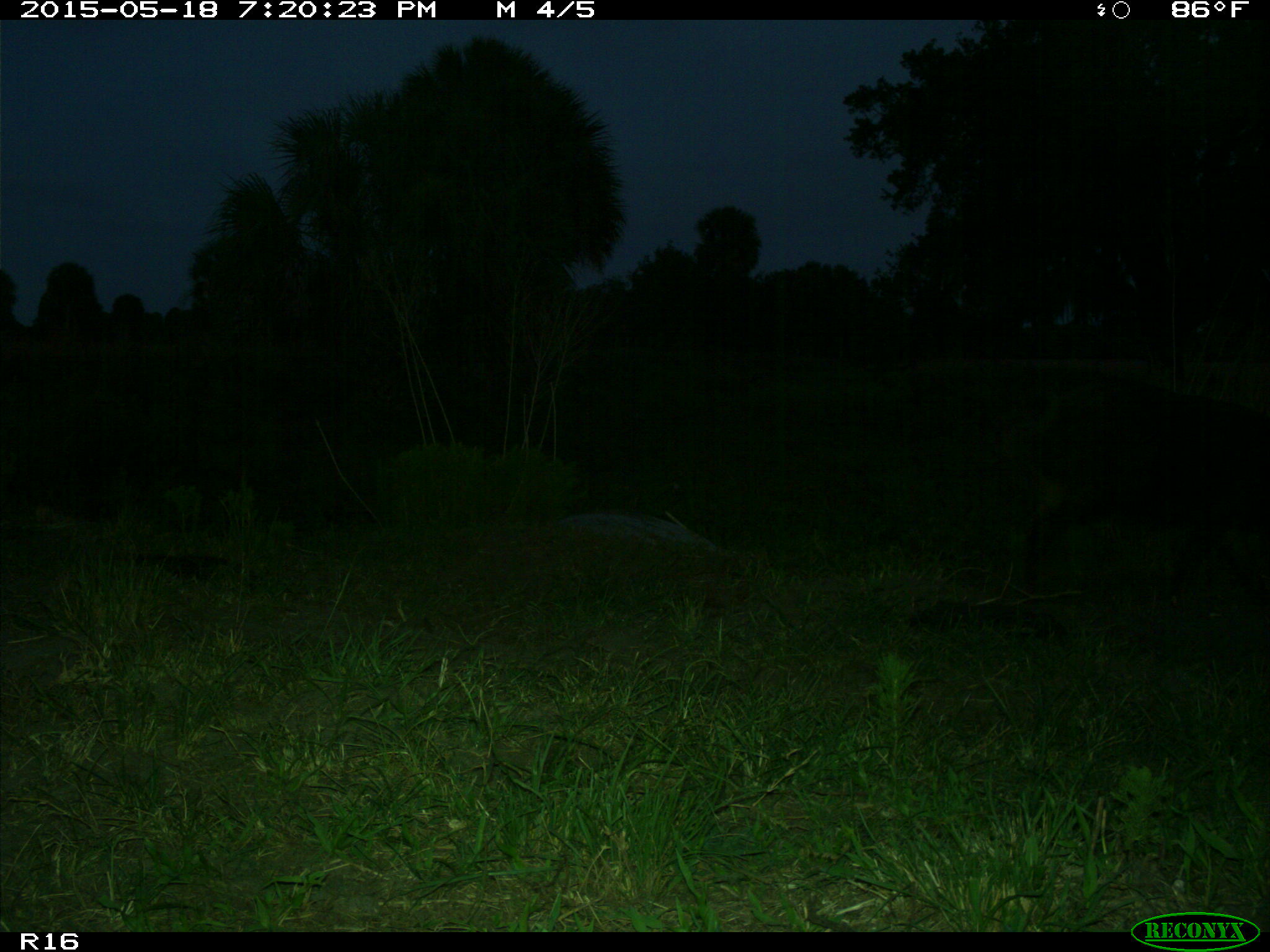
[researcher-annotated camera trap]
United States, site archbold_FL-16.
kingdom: Animalia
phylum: Chordata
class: Mammalia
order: Artiodactyla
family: Suidae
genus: Sus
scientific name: Sus scrofa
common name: wild boar